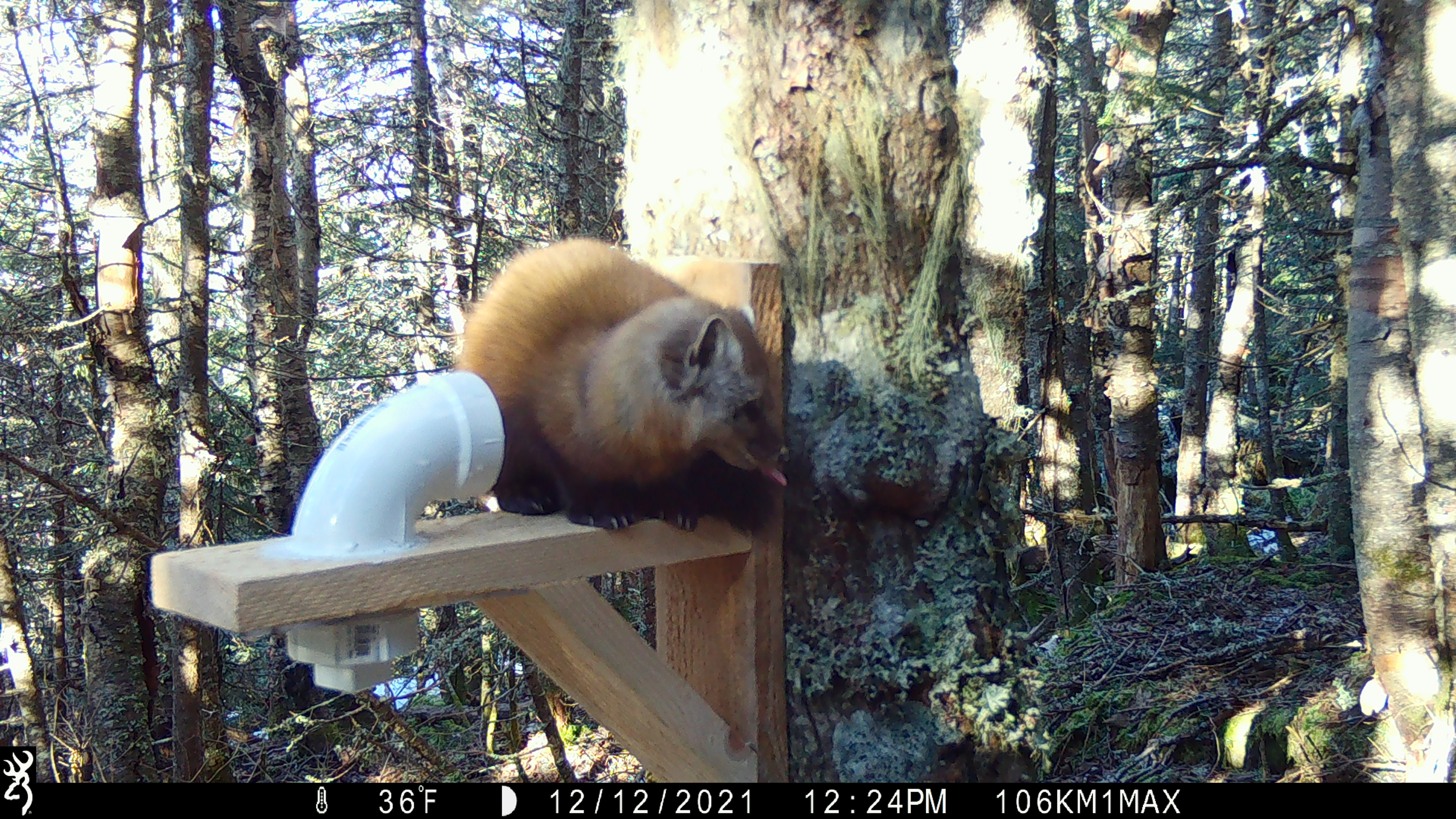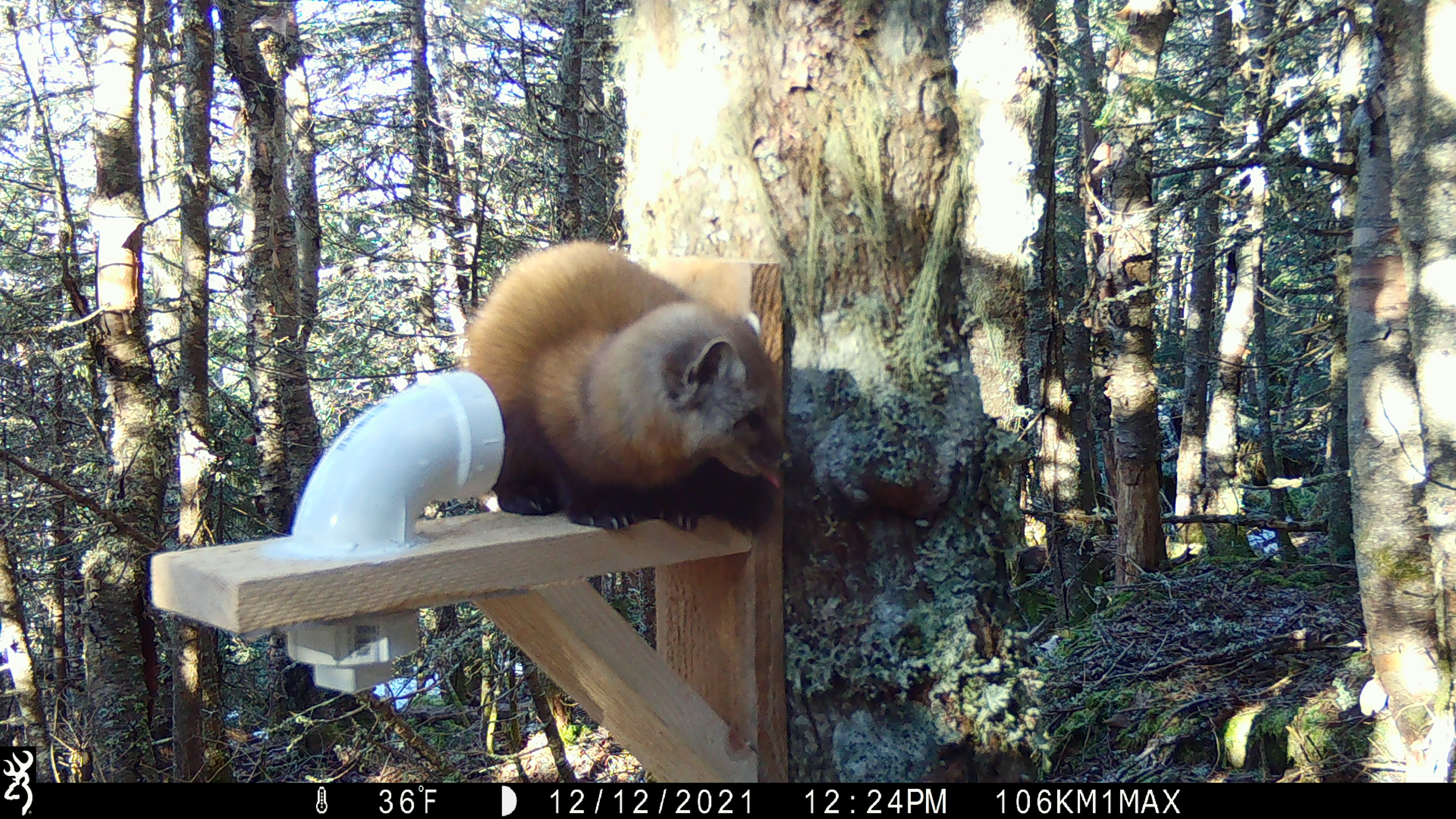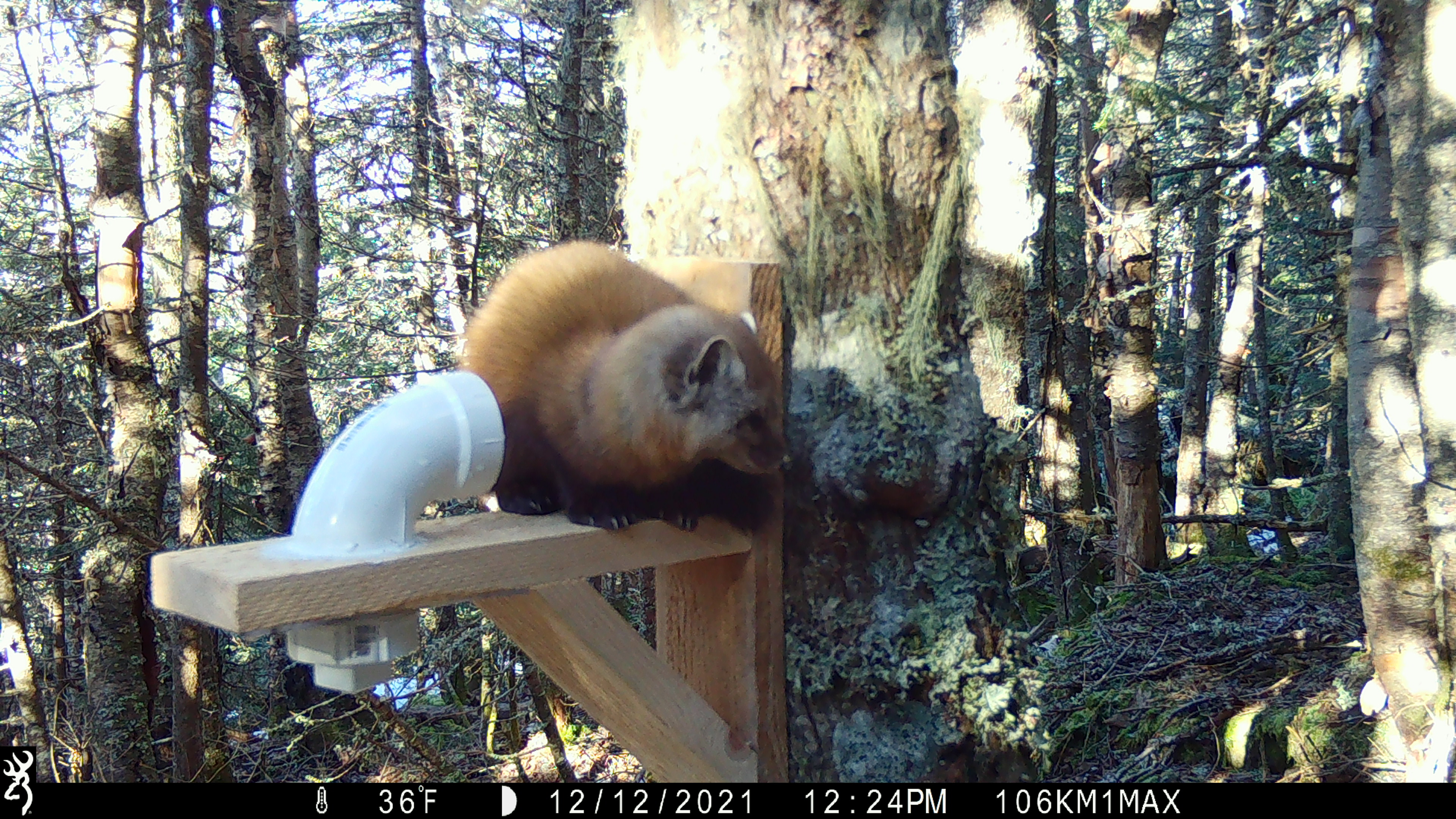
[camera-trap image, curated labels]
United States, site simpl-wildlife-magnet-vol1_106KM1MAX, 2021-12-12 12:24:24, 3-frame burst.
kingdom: Animalia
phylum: Chordata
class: Mammalia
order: Carnivora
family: Mustelidae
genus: Martes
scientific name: Martes americana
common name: american marten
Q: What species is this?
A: American marten (Martes americana).